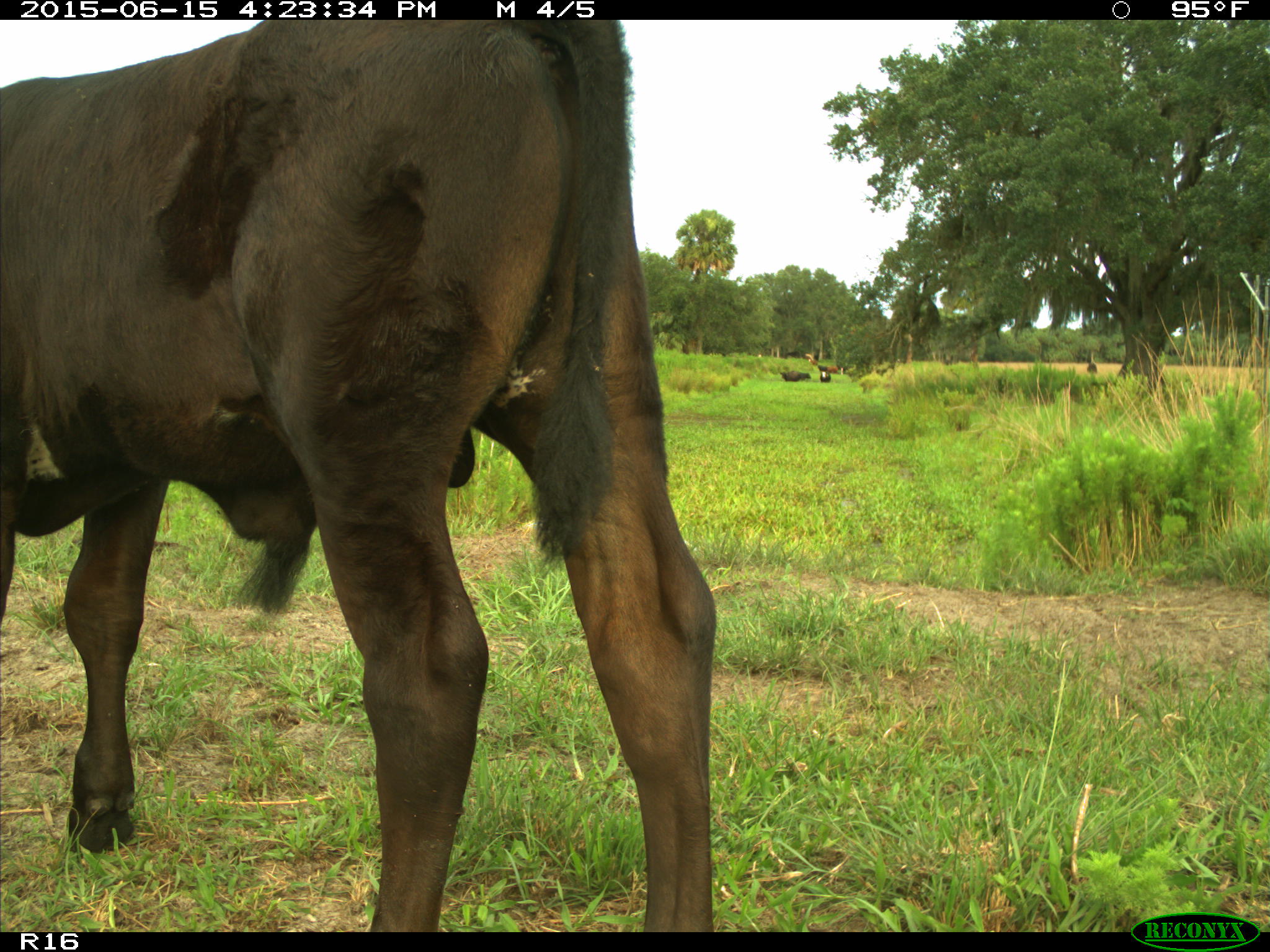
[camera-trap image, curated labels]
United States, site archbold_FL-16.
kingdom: Animalia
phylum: Chordata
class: Mammalia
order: Artiodactyla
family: Bovidae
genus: Bos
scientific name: Bos taurus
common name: domestic cow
Bos taurus (domestic cow).